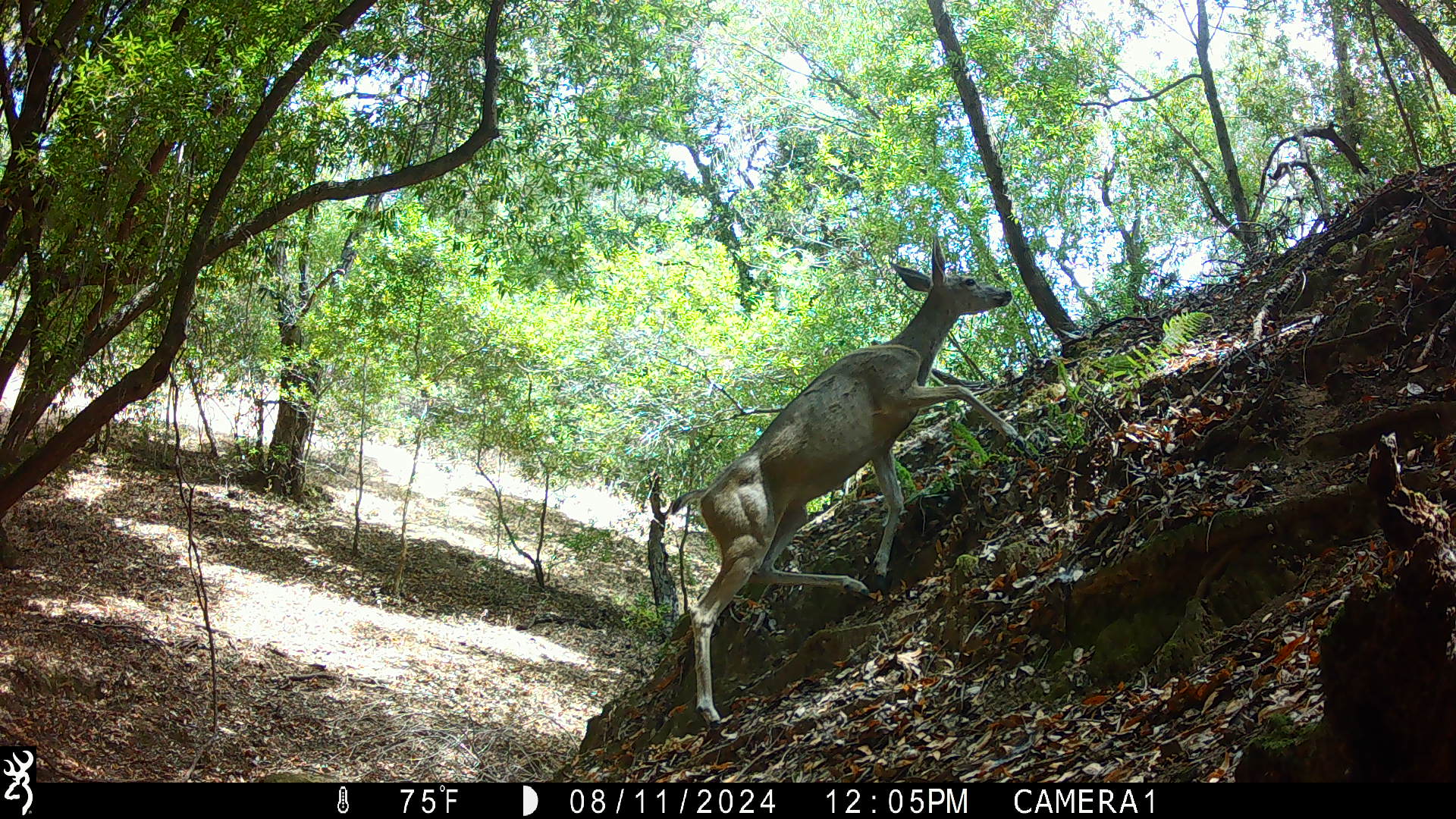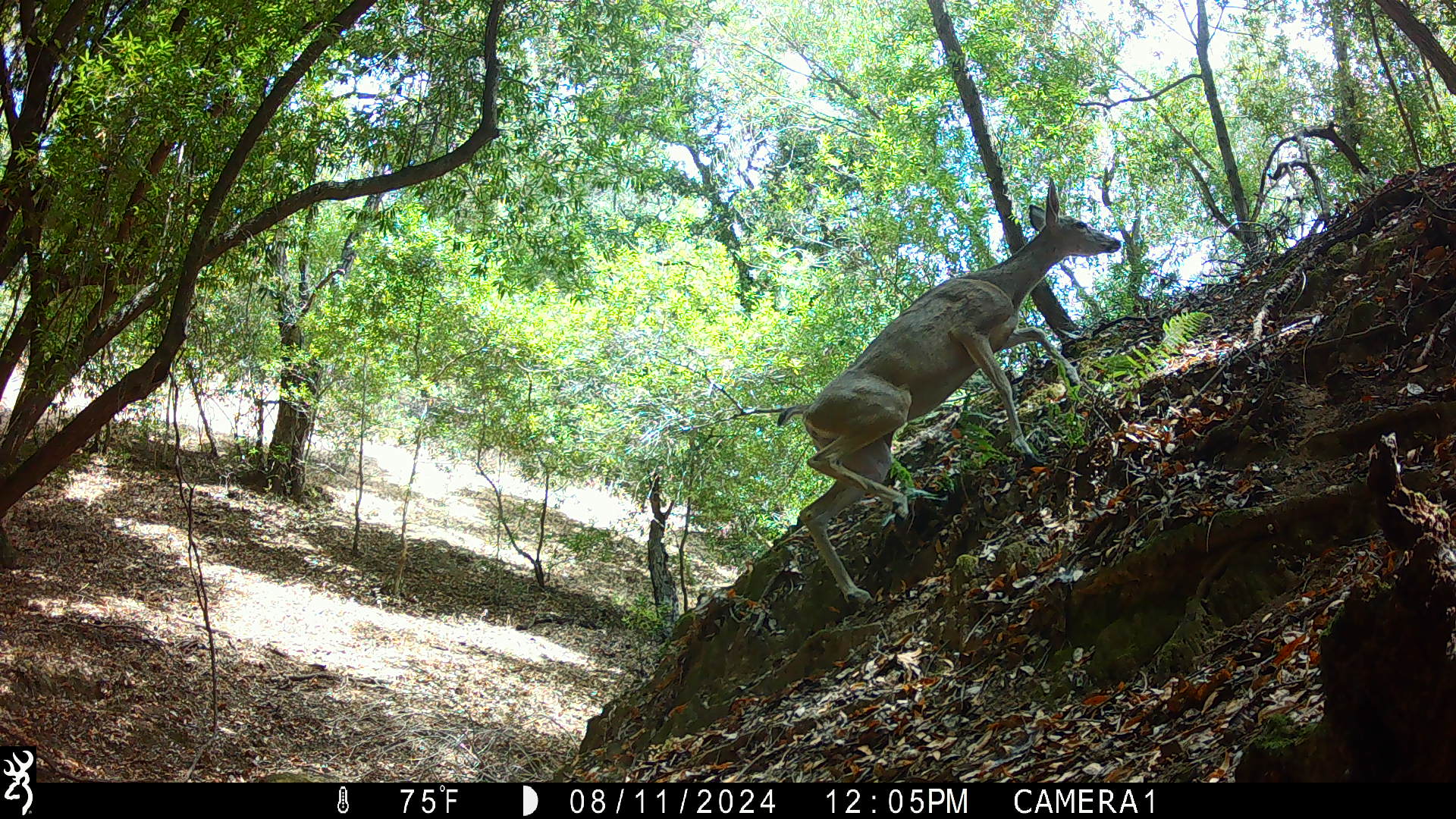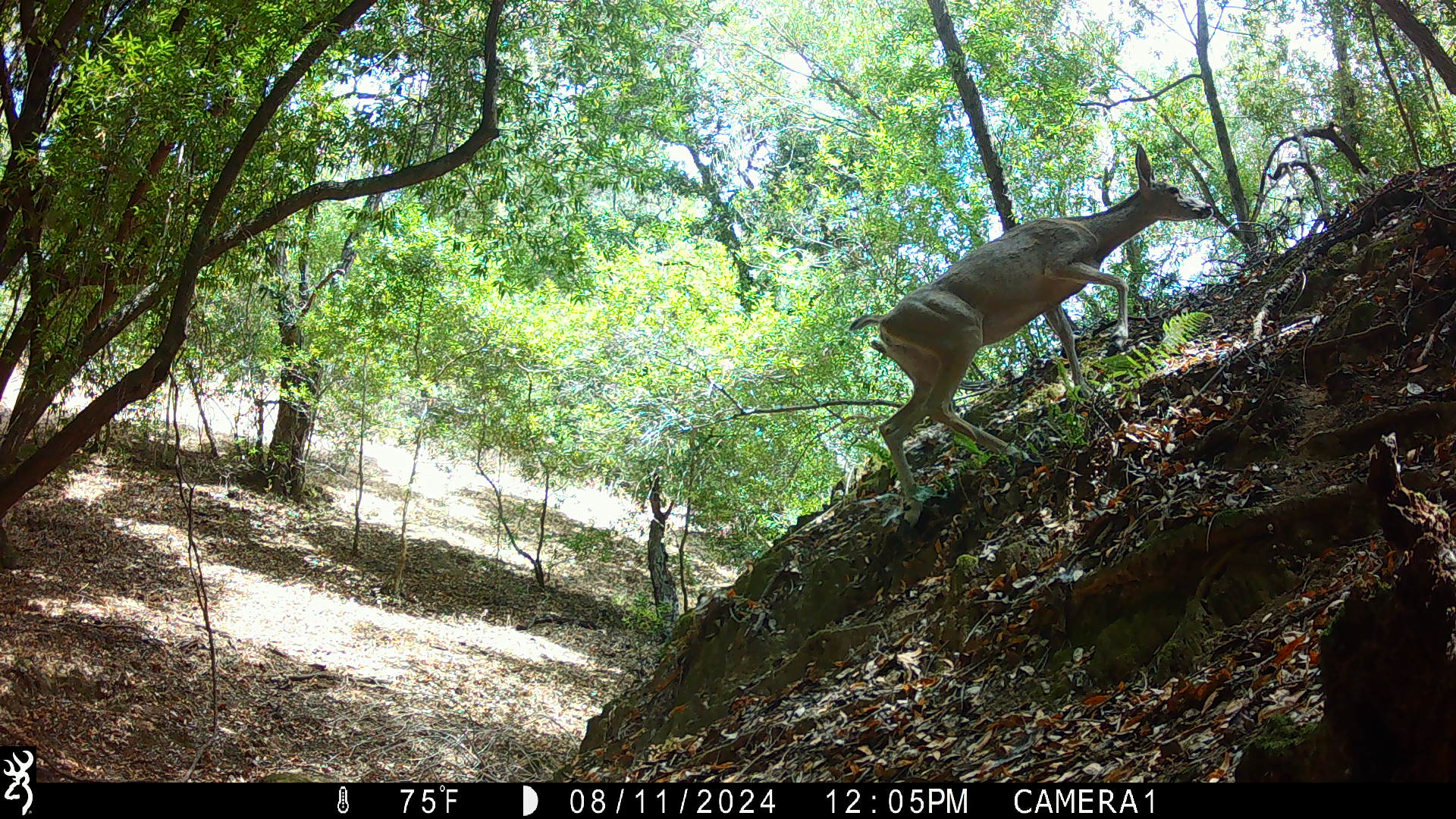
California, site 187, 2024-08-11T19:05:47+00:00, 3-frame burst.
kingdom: Animalia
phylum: Chordata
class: Mammalia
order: Artiodactyla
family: Cervidae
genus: Odocoileus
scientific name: Odocoileus hemionus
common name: mule deer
Mule deer (Odocoileus hemionus).